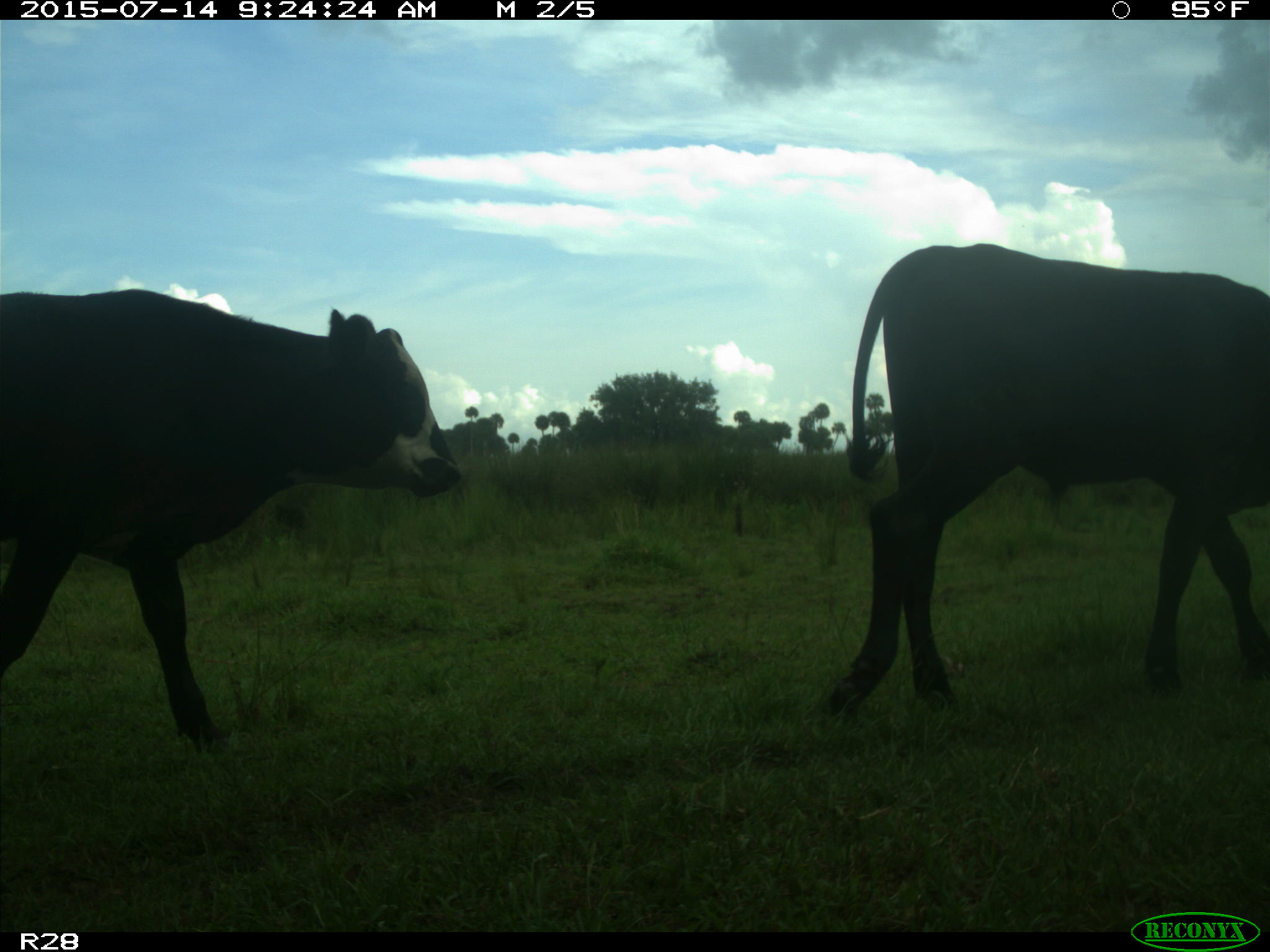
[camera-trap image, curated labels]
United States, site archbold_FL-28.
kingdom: Animalia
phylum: Chordata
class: Mammalia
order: Artiodactyla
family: Bovidae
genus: Bos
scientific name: Bos taurus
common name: domestic cow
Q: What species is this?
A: Bos taurus (domestic cow).